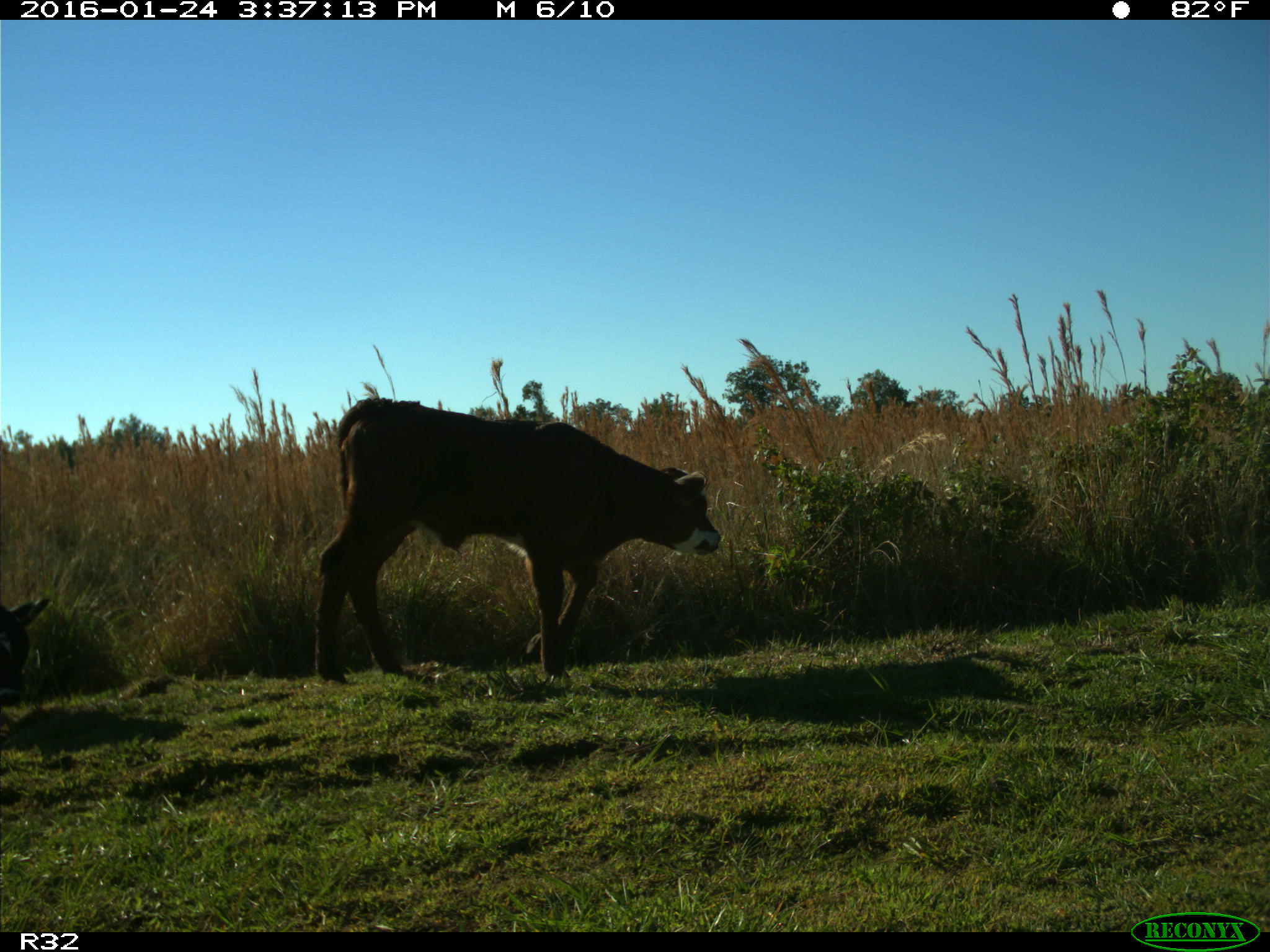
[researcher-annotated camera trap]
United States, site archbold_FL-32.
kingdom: Animalia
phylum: Chordata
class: Mammalia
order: Artiodactyla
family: Bovidae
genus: Bos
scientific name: Bos taurus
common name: domestic cow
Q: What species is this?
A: Bos taurus (domestic cow).